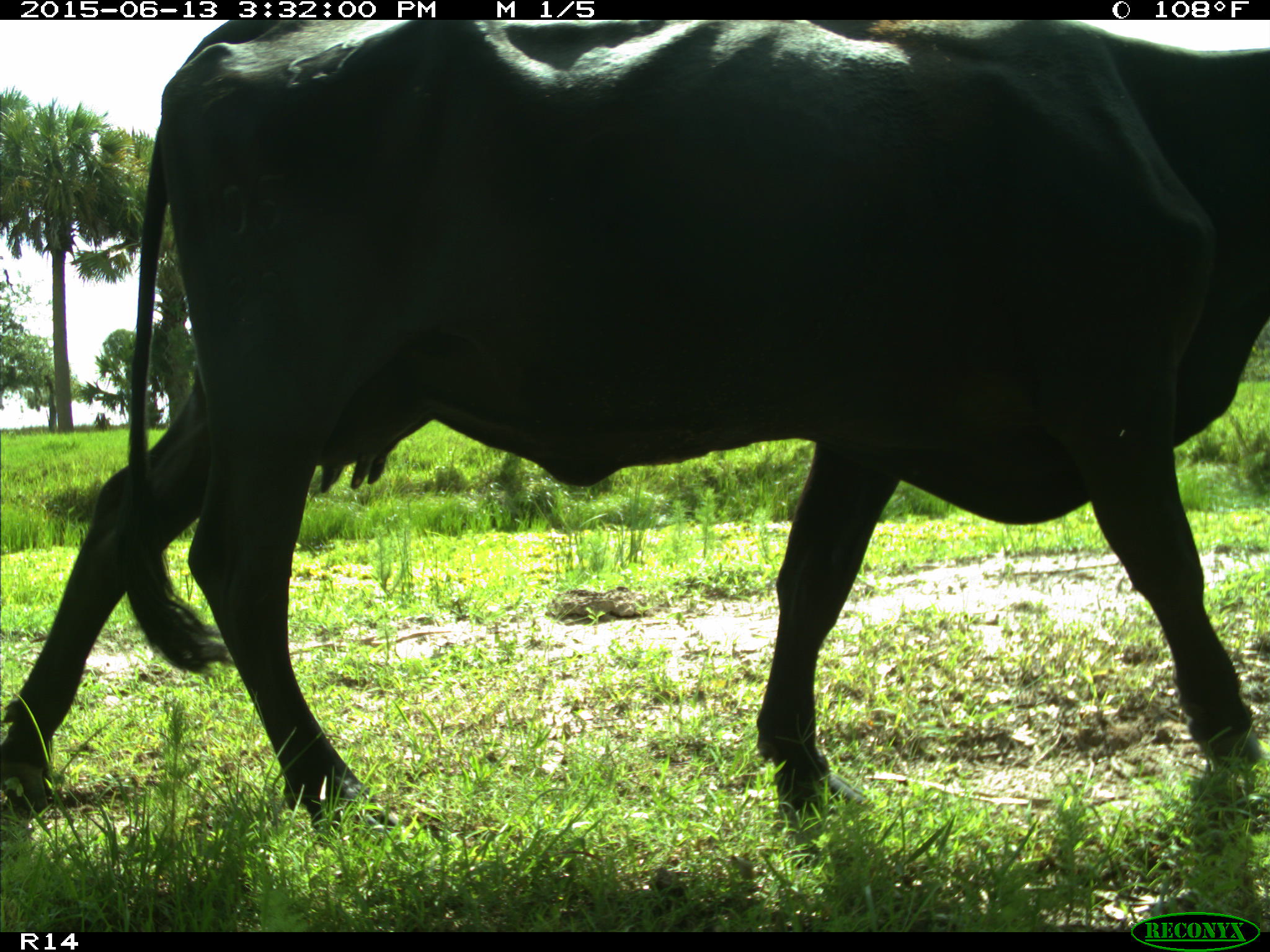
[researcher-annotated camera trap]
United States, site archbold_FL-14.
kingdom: Animalia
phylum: Chordata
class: Mammalia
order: Artiodactyla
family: Bovidae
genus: Bos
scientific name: Bos taurus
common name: domestic cow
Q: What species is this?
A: Bos taurus (domestic cow).